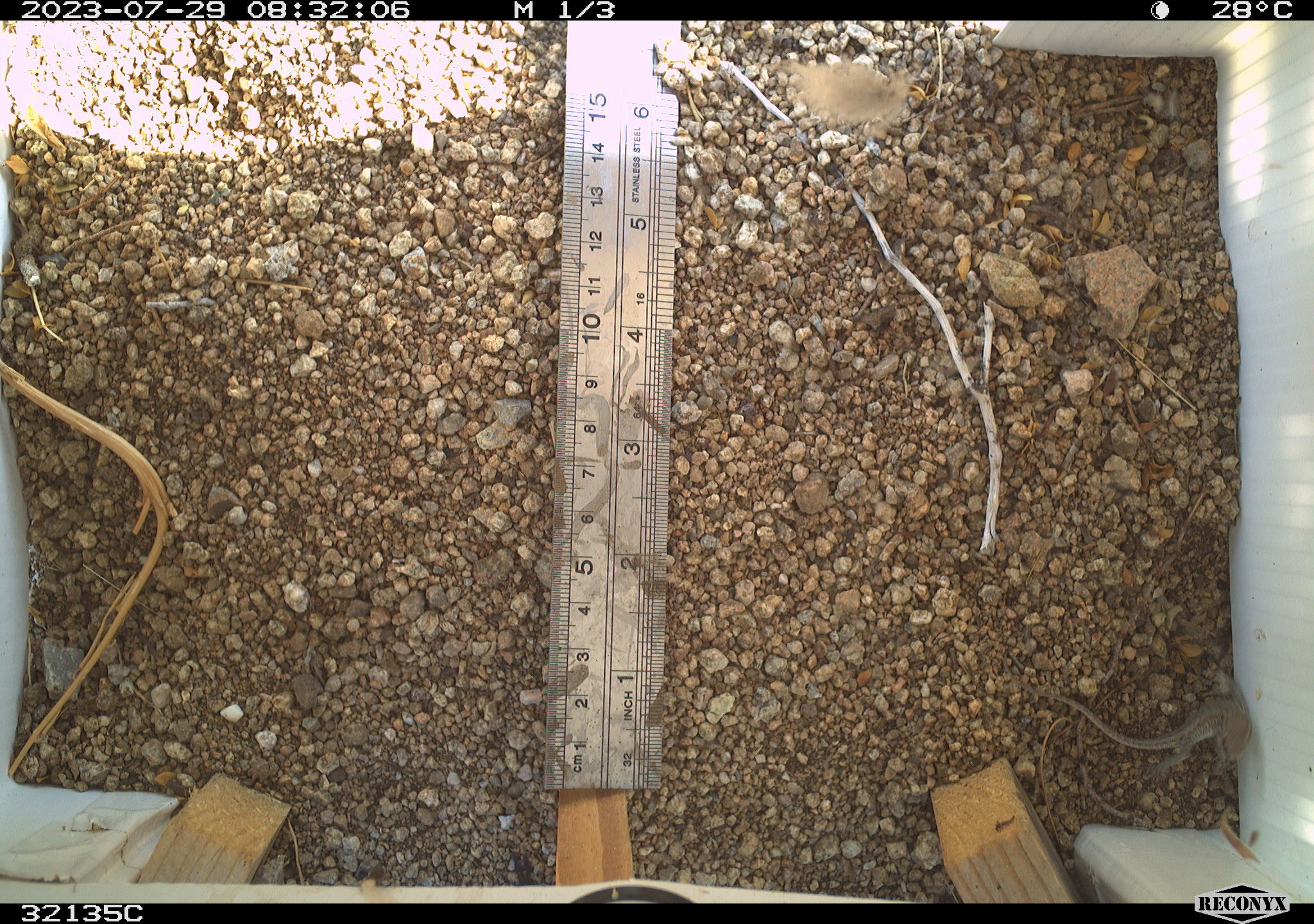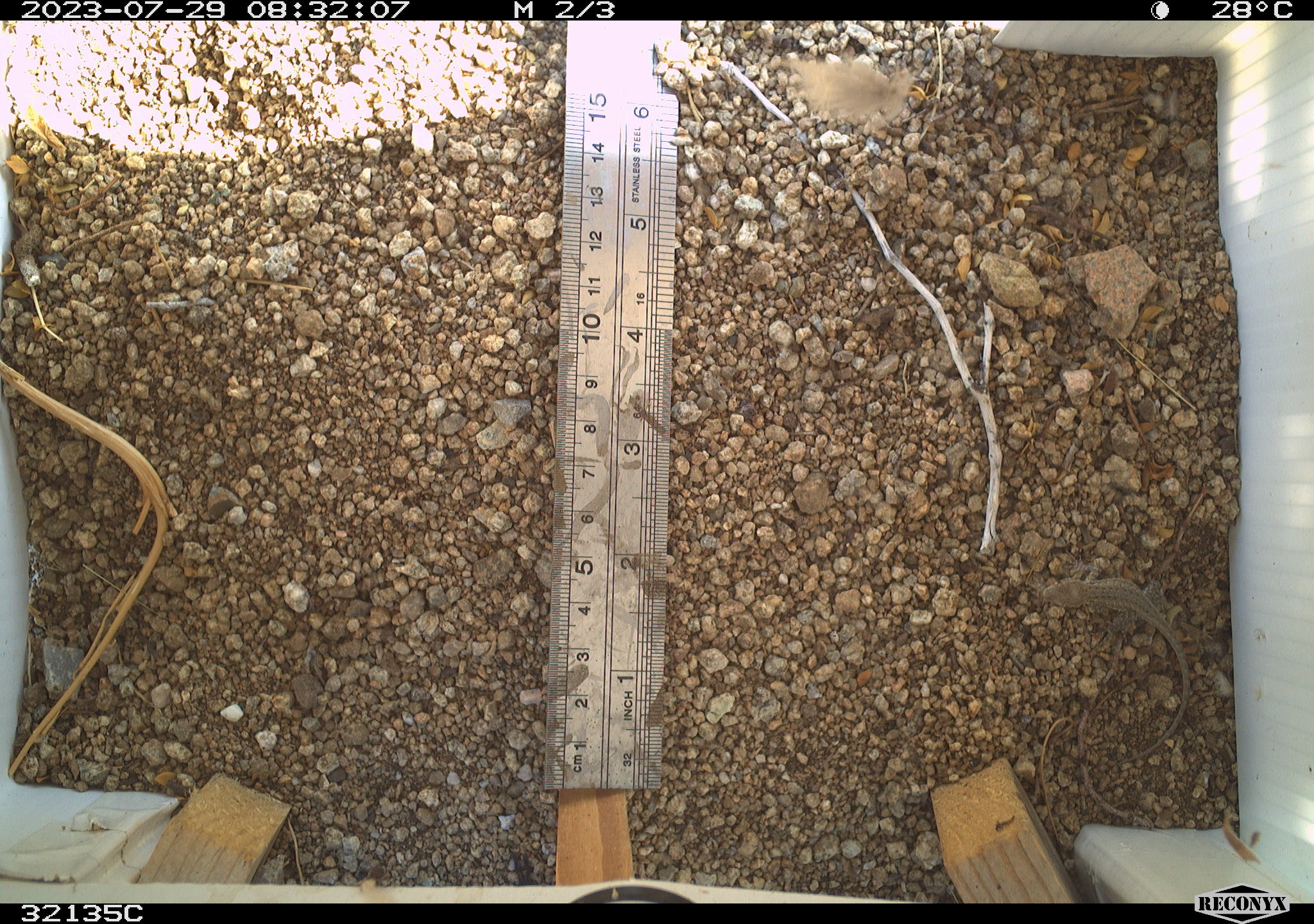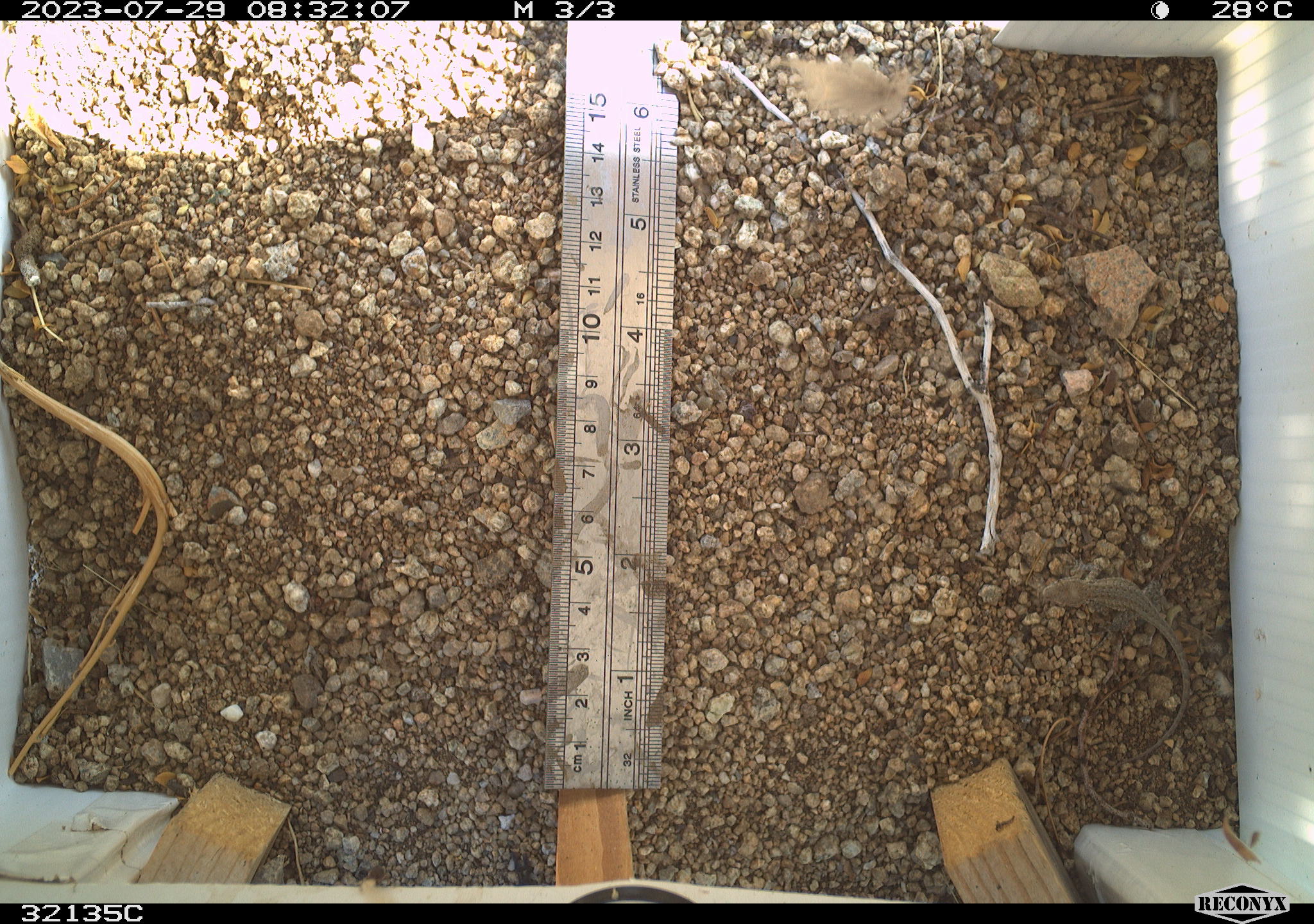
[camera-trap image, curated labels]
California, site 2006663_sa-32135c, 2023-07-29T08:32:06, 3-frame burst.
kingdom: Animalia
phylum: Chordata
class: Reptilia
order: Squamata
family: Phrynosomatidae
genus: Sceloporus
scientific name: Sceloporus graciosus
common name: common sagebrush lizard